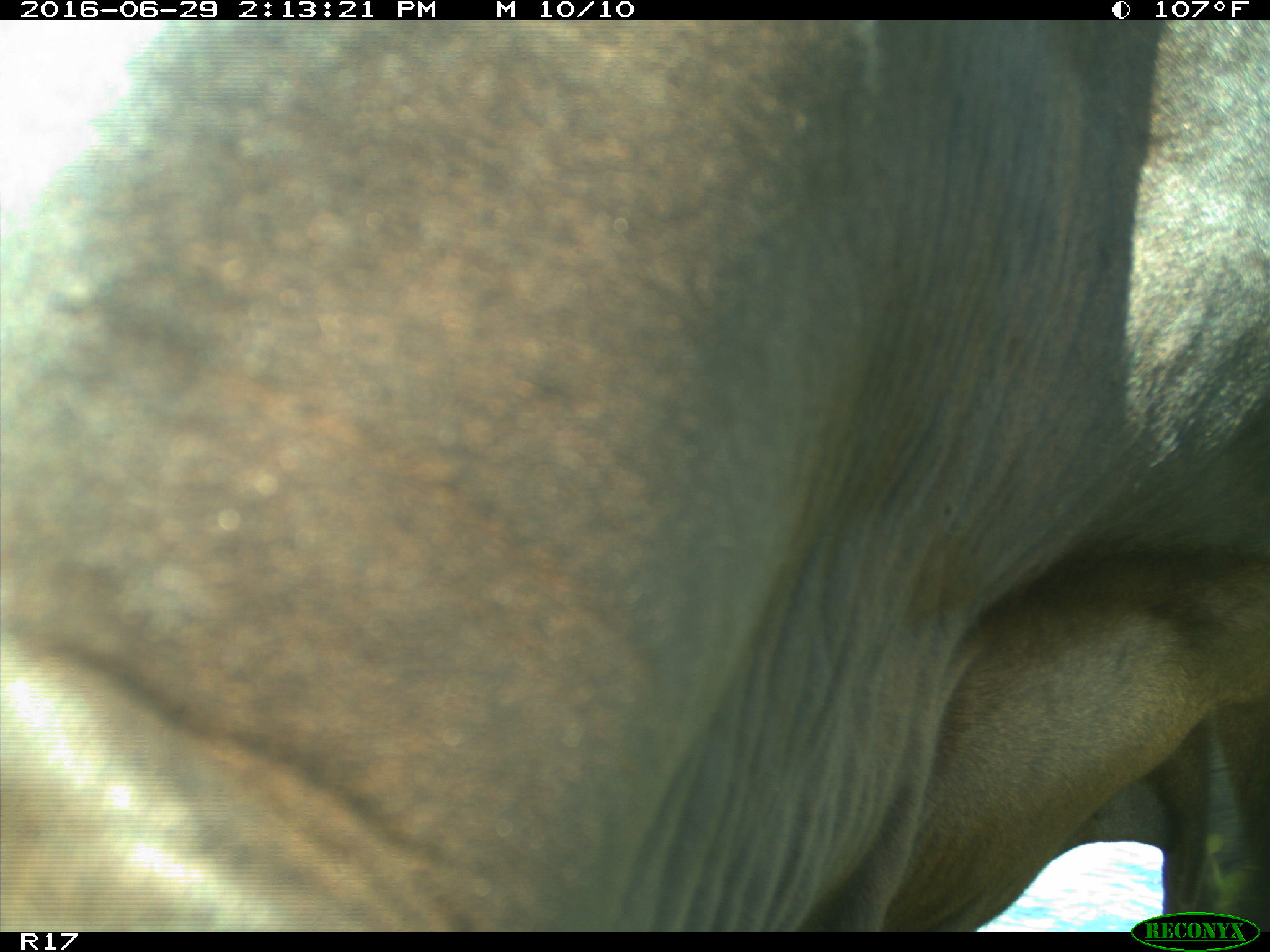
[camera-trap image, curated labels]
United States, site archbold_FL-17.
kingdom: Animalia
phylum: Chordata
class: Mammalia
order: Artiodactyla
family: Bovidae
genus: Bos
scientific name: Bos taurus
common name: domestic cow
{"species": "Bos taurus (domestic cow)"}